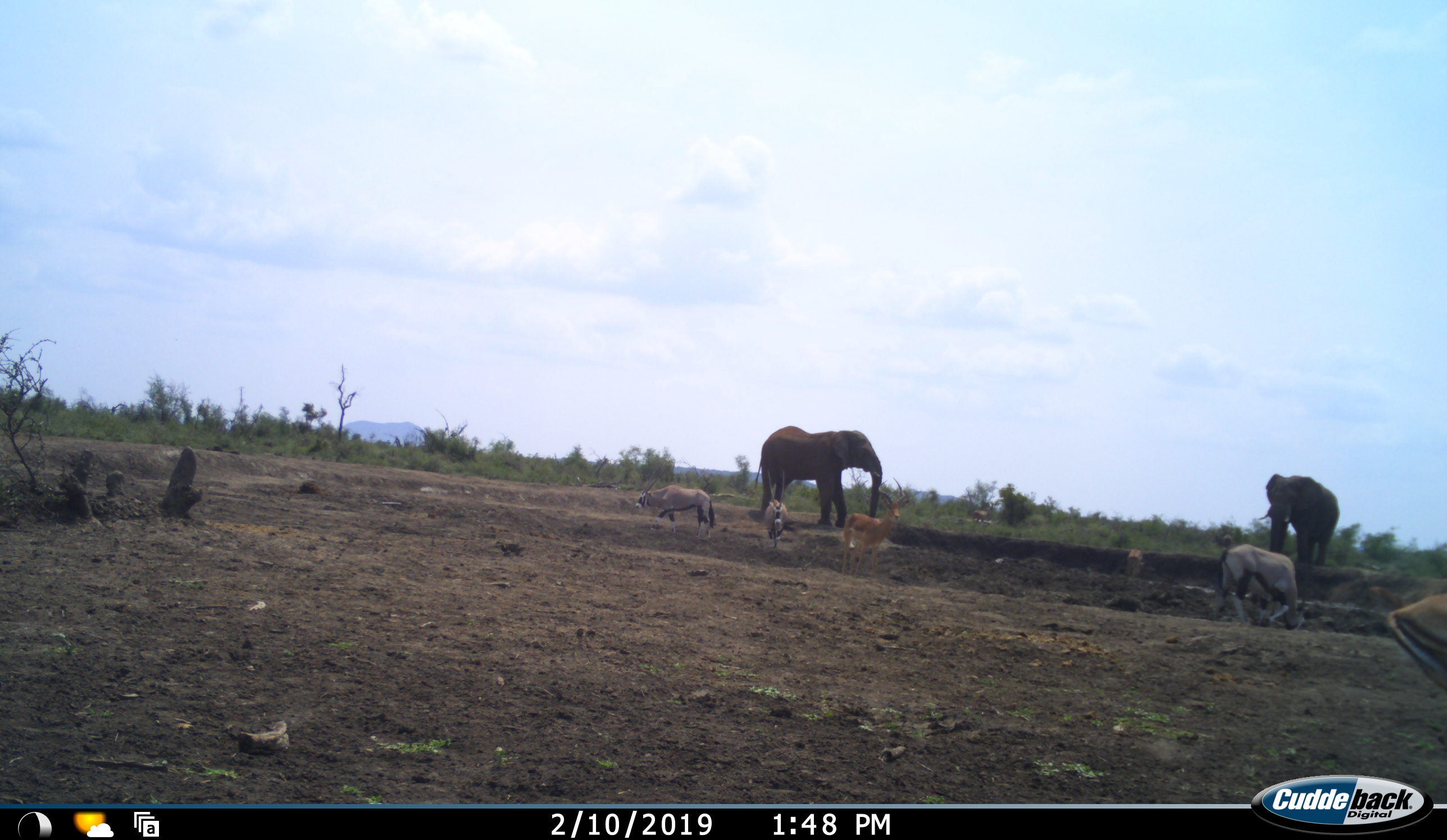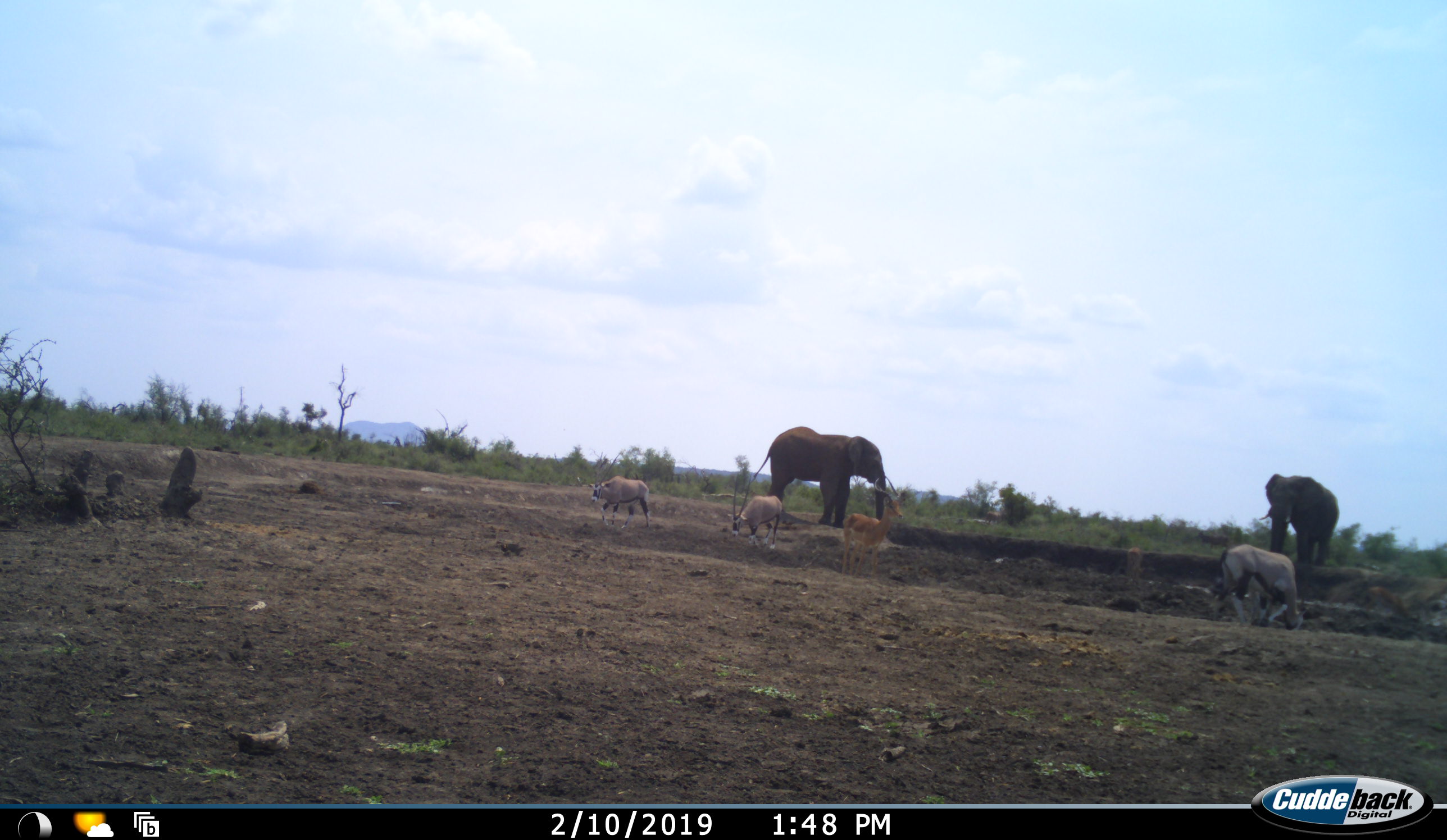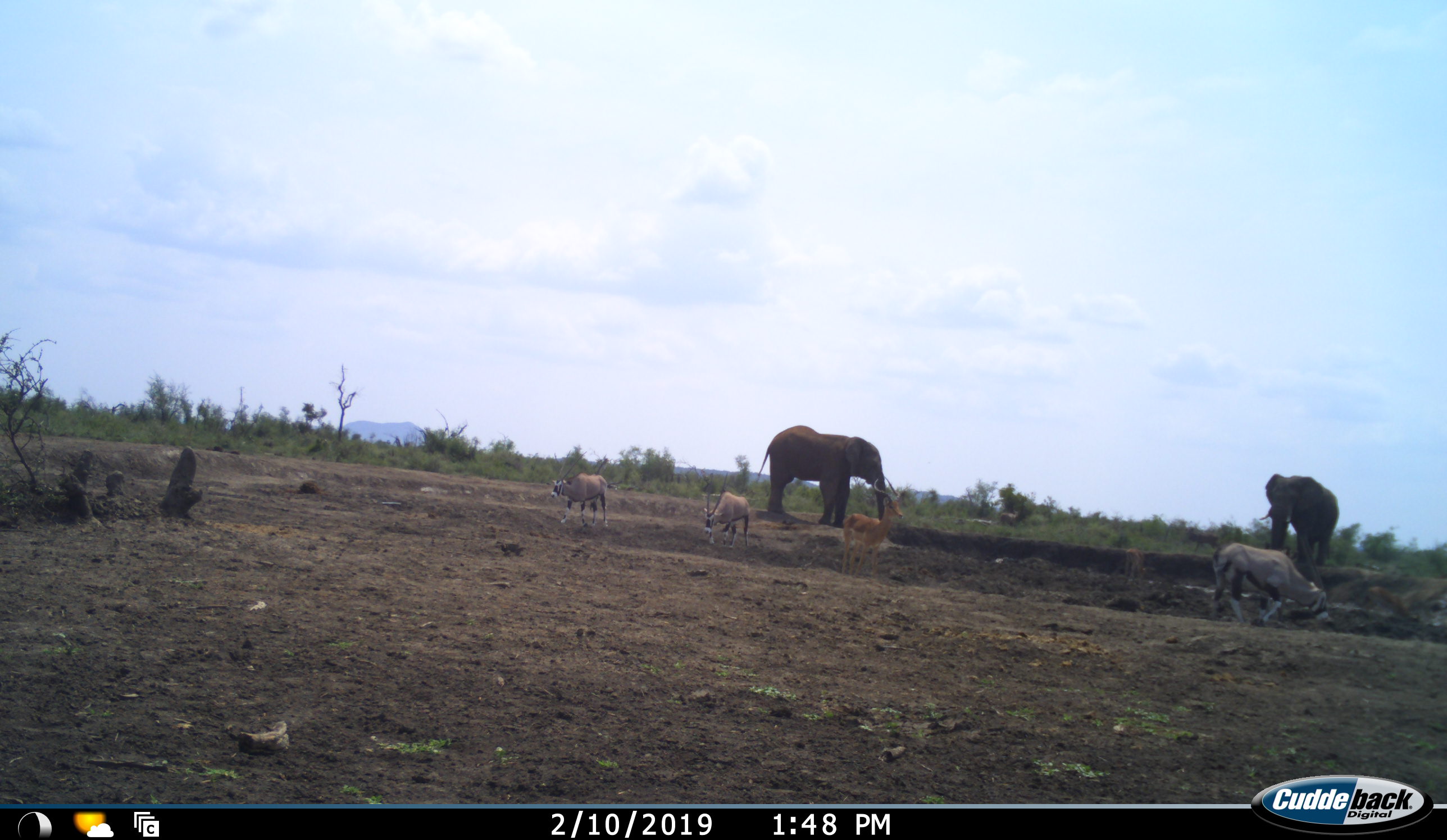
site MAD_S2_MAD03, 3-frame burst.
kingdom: Animalia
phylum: Chordata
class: Mammalia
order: Proboscidea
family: Elephantidae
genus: Loxodonta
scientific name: Loxodonta africana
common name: african bush elephant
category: elephant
Elephant (african bush elephant) (Loxodonta africana), count 2. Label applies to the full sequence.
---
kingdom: Animalia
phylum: Chordata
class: Mammalia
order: Artiodactyla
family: Bovidae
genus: Oryx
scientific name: Oryx gazella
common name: gemsbok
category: oryx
Oryx (gemsbok) (Oryx gazella), count 3. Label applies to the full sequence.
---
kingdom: Animalia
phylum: Chordata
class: Mammalia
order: Artiodactyla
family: Bovidae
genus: Aepyceros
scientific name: Aepyceros melampus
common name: impala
Impala (Aepyceros melampus), count 2. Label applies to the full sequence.